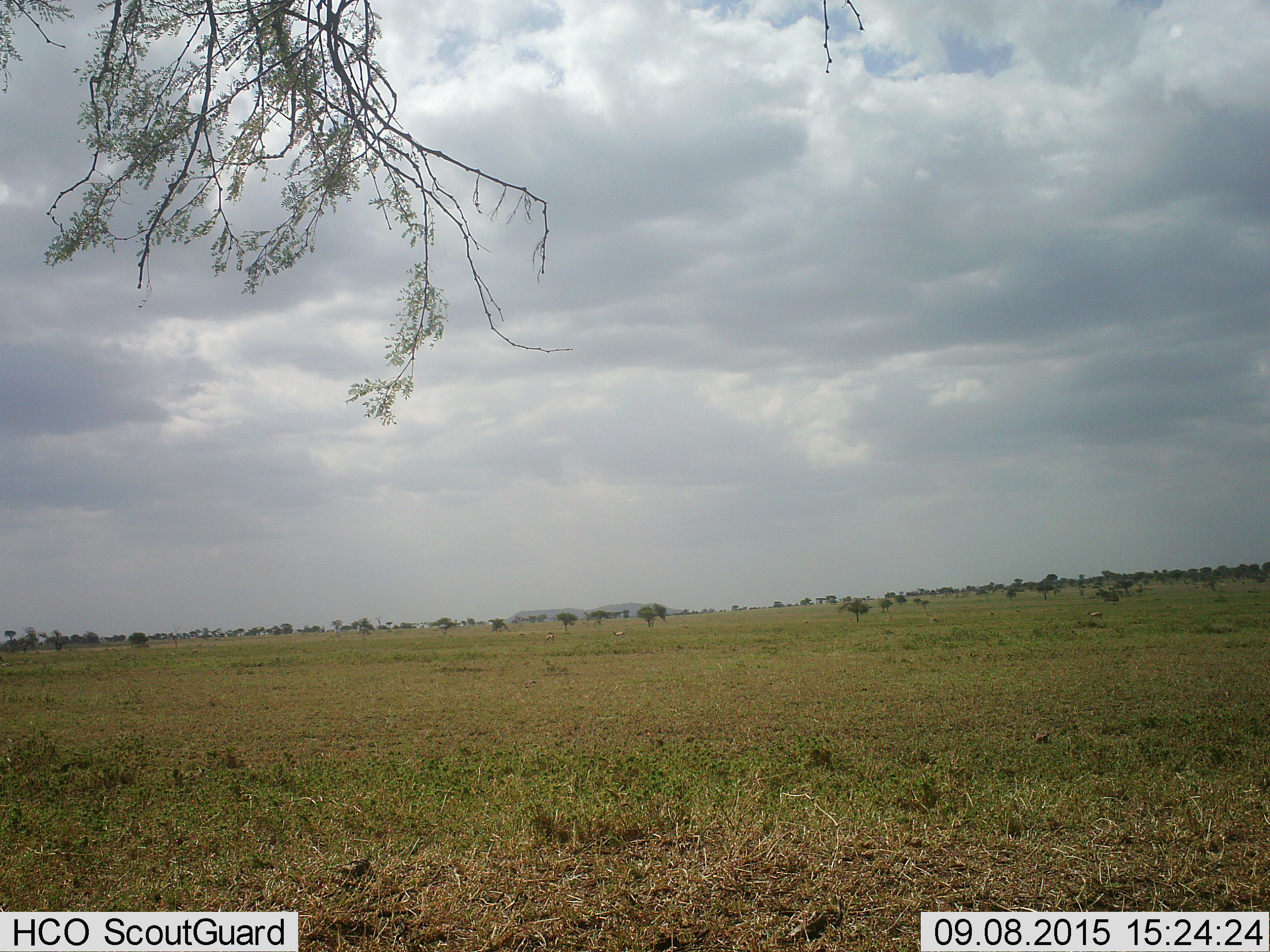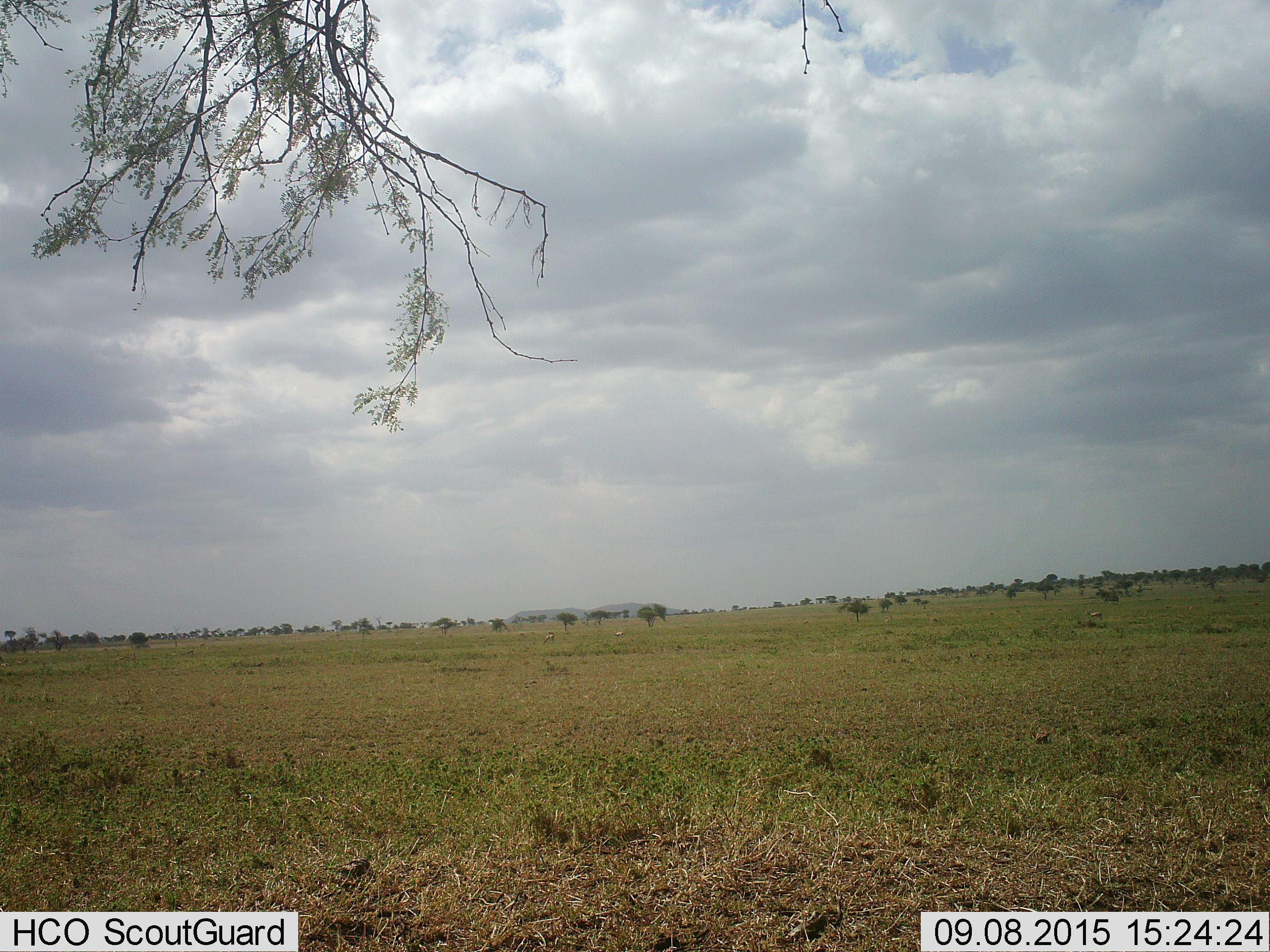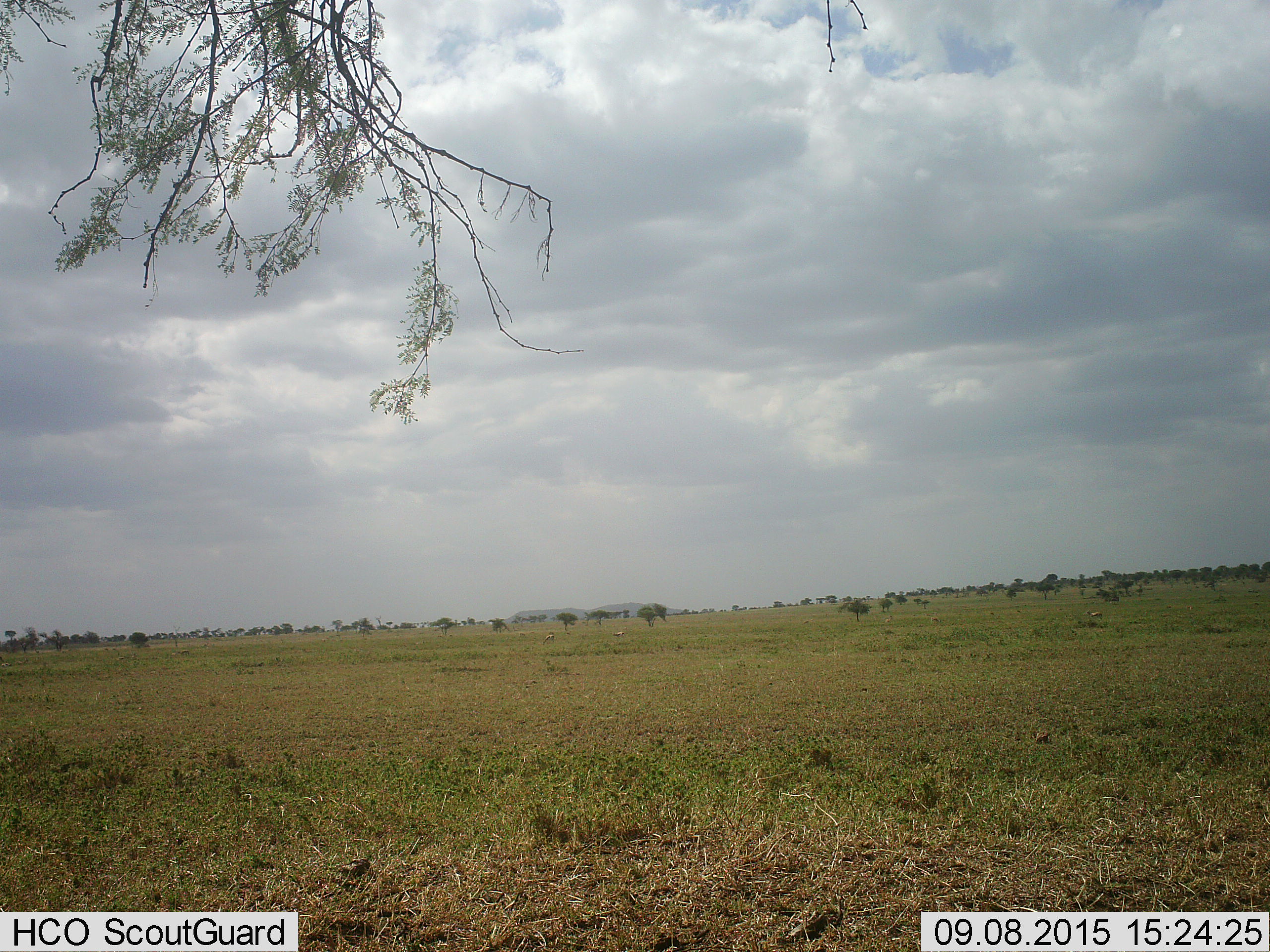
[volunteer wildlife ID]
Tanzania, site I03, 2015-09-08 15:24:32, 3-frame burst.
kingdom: Animalia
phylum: Chordata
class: Mammalia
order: Artiodactyla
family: Bovidae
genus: Eudorcas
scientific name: Eudorcas thomsonii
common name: thomson's gazelle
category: gazellethomsons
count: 6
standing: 50%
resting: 25%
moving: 0%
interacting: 0%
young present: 0%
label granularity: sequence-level